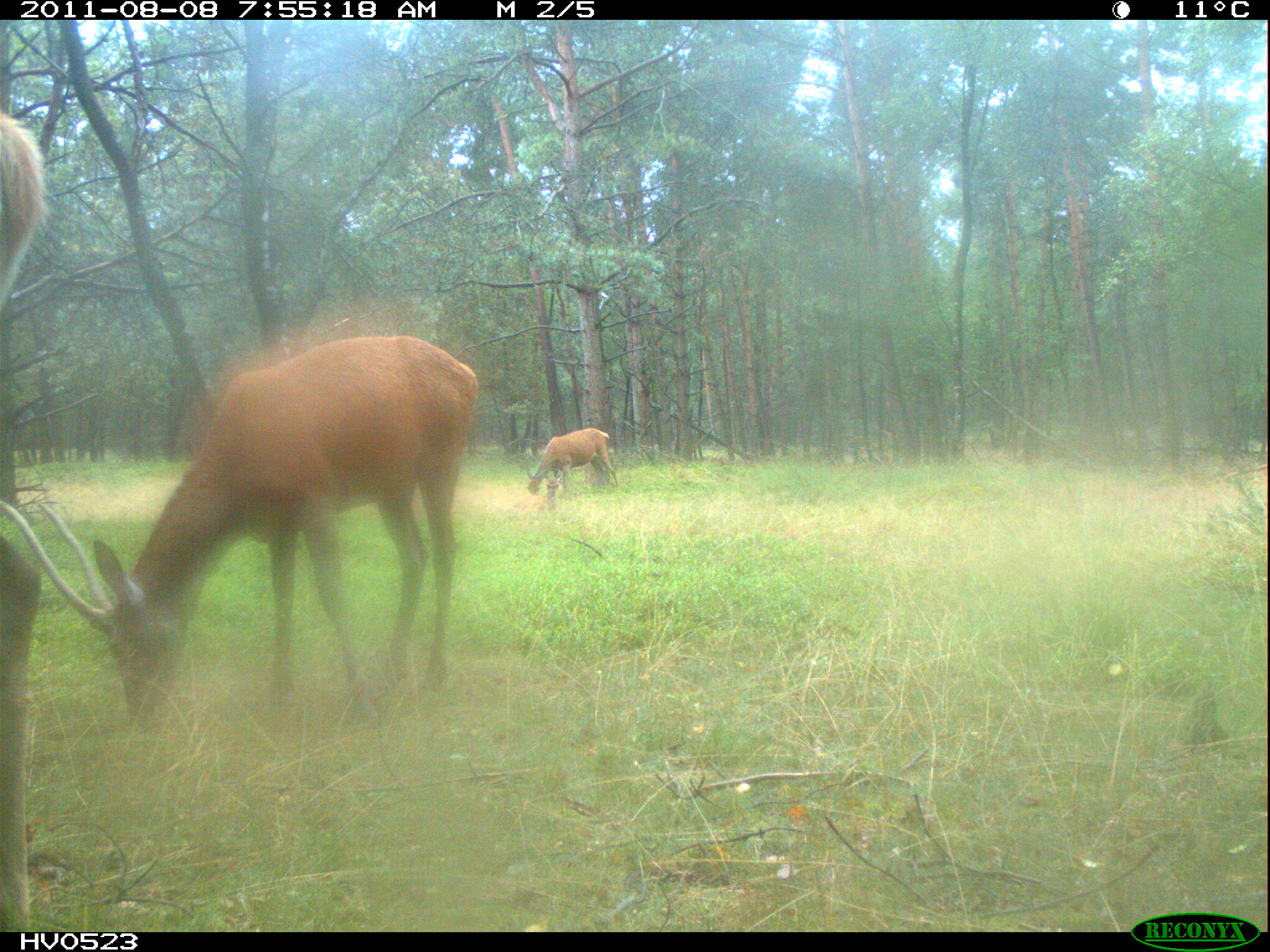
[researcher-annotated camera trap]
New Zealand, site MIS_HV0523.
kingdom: Animalia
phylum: Chordata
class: Mammalia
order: Artiodactyla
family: Cervidae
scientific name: Cervidae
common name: deer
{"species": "deer (Cervidae)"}